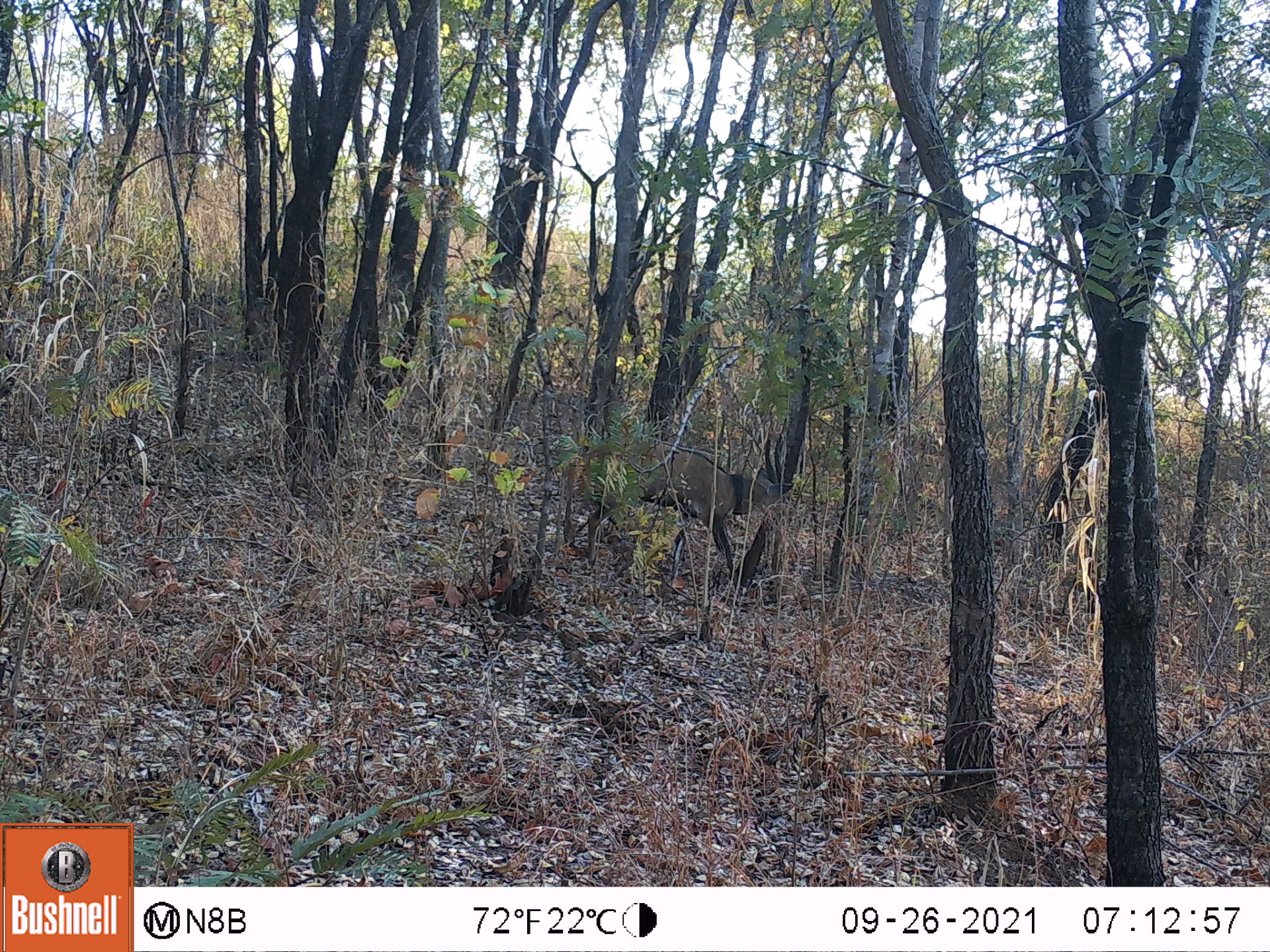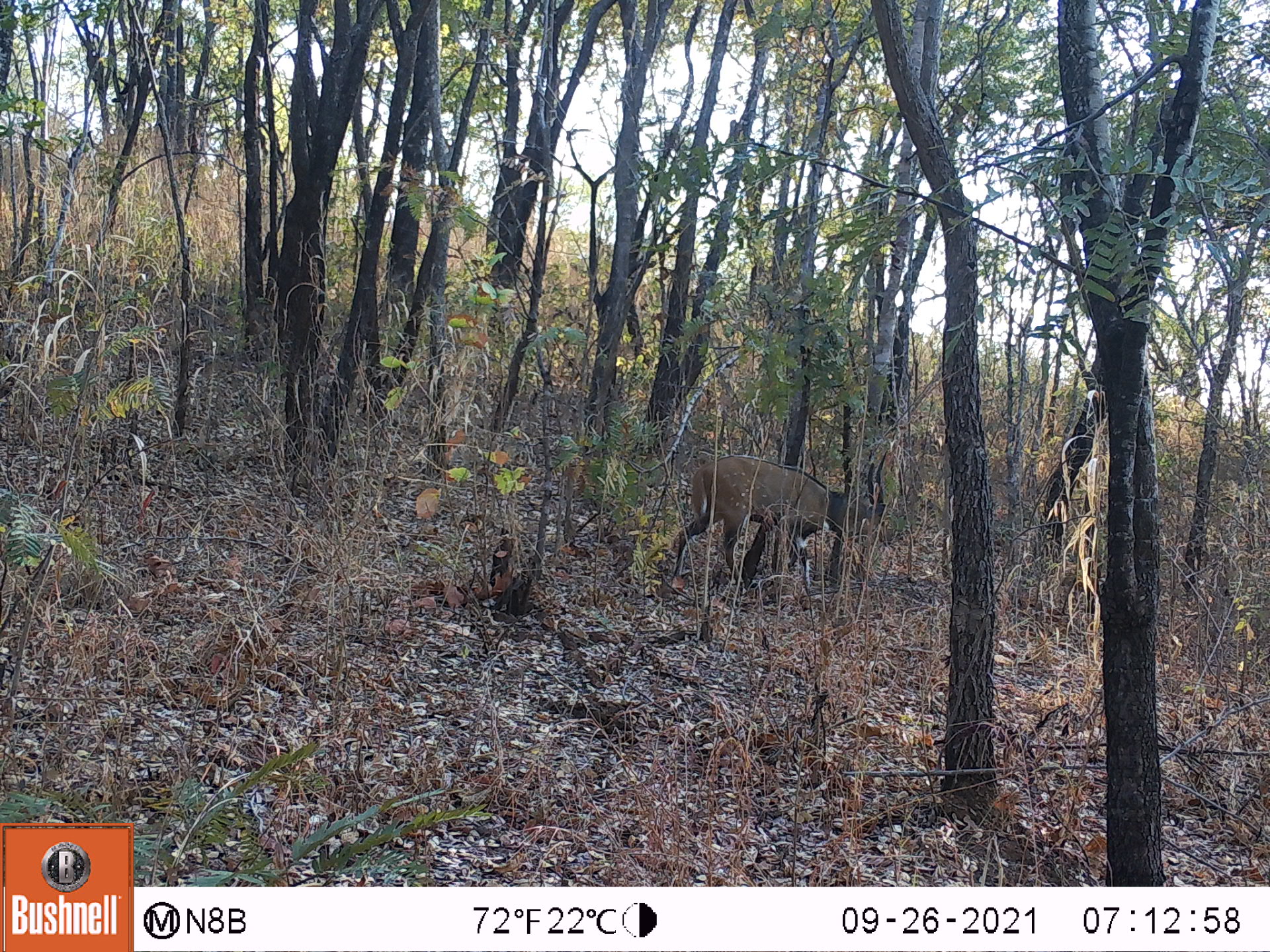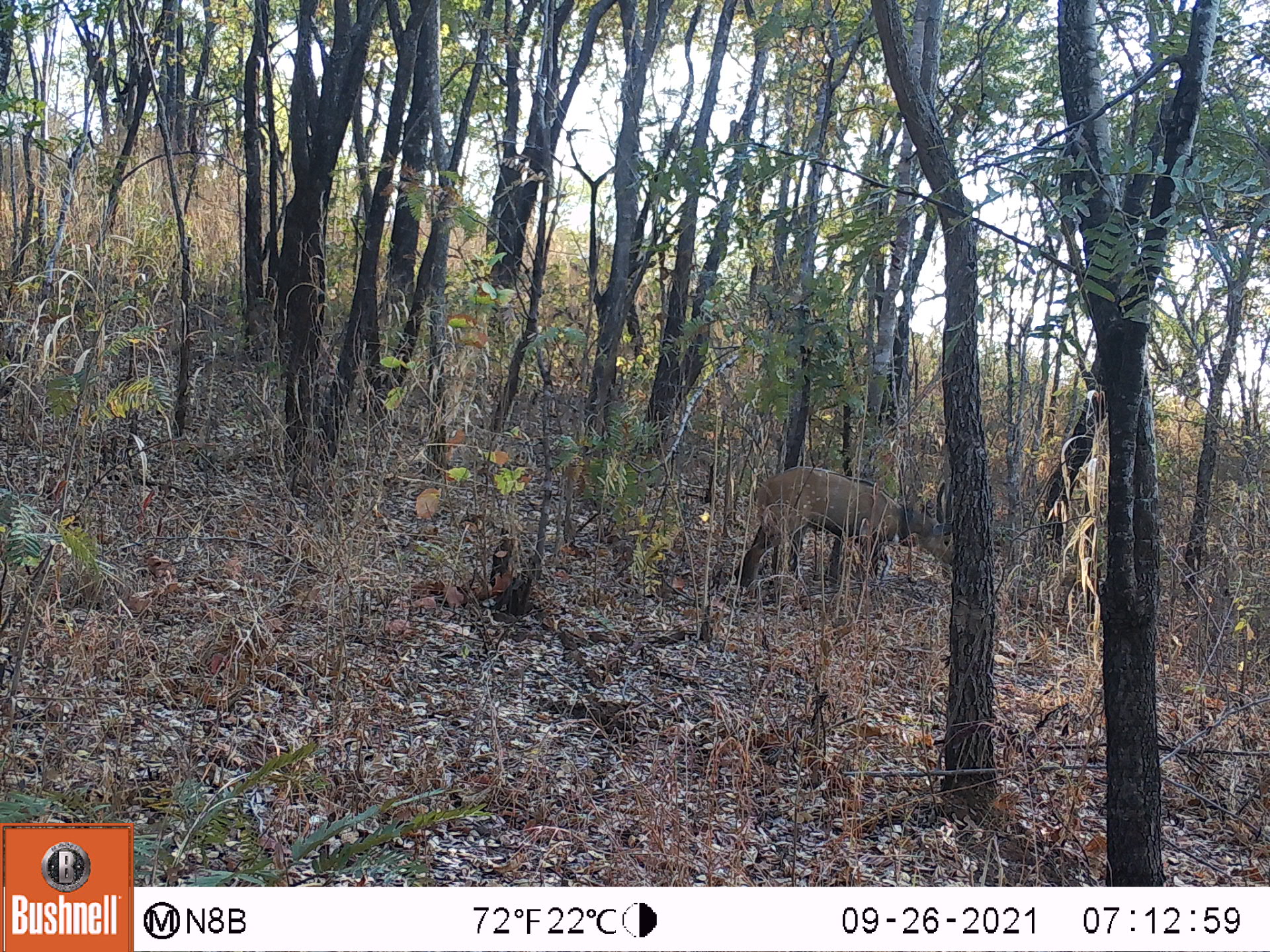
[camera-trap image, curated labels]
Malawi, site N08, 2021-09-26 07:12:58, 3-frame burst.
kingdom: Animalia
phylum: Chordata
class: Mammalia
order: Artiodactyla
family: Bovidae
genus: Tragelaphus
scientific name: Tragelaphus sylvaticus sylvaticus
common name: cape bushbuck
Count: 1.